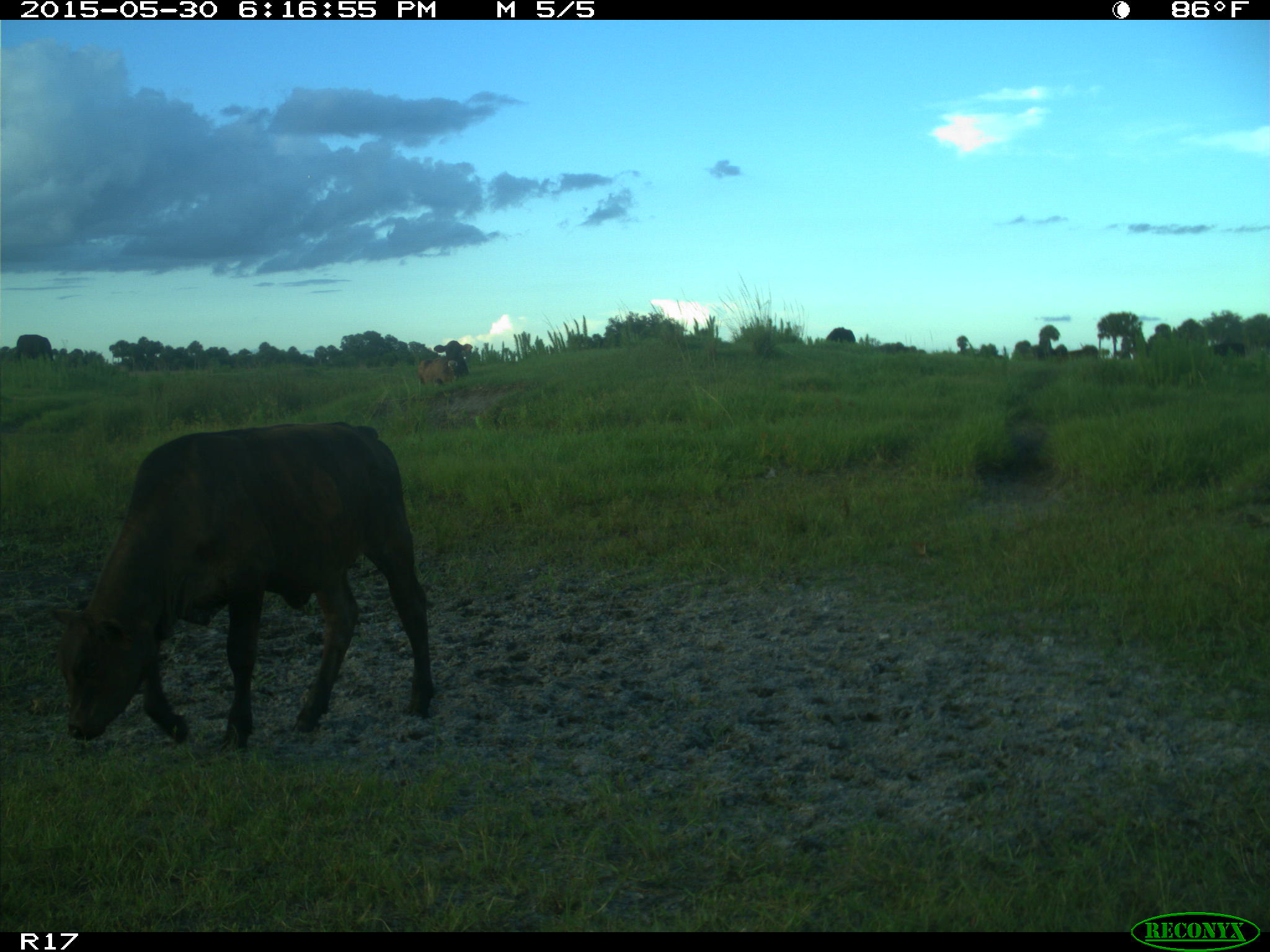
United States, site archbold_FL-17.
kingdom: Animalia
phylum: Chordata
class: Mammalia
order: Artiodactyla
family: Bovidae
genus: Bos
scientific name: Bos taurus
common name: domestic cow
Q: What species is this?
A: Bos taurus (domestic cow).